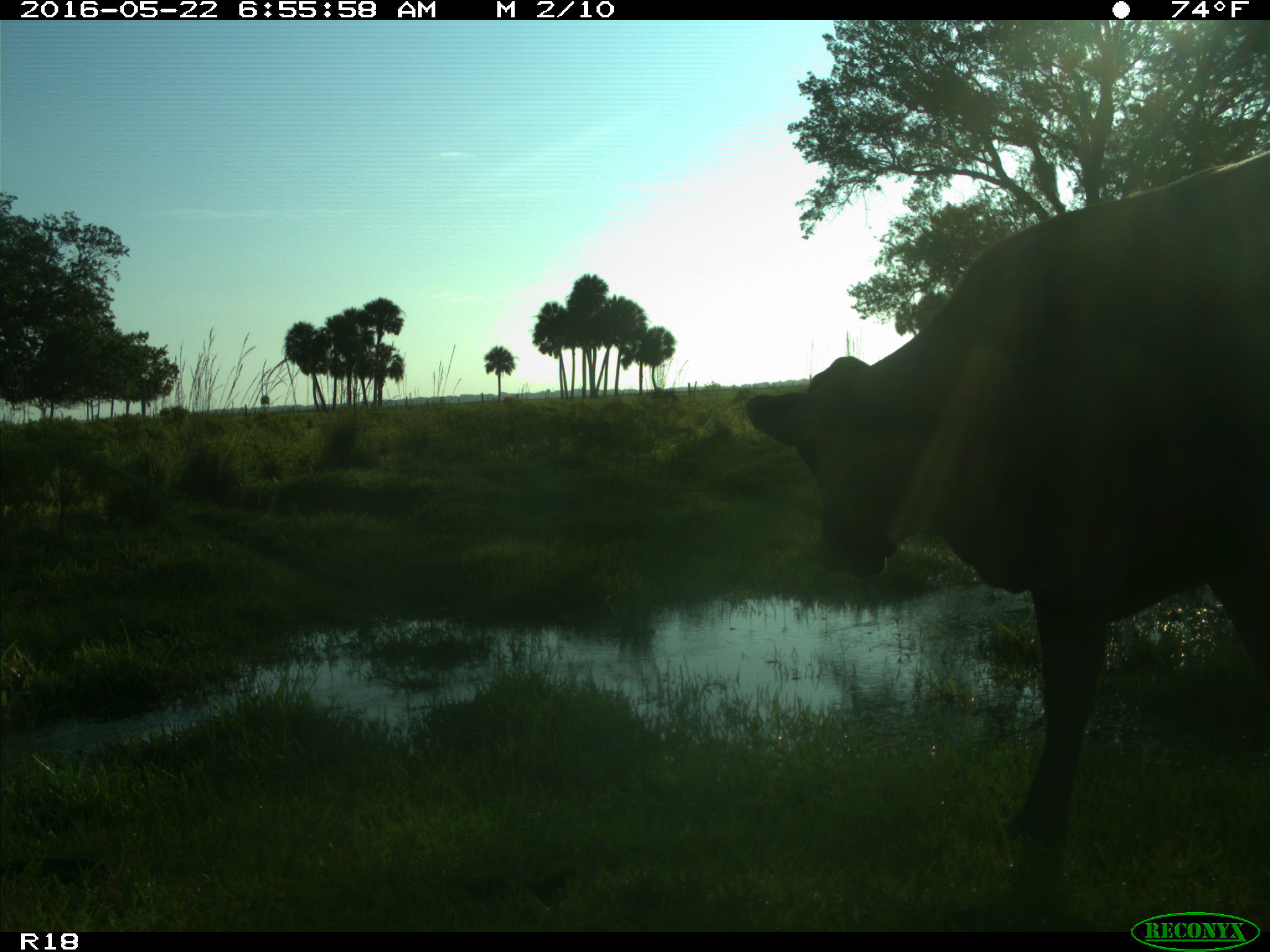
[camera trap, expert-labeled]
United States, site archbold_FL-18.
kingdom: Animalia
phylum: Chordata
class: Mammalia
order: Artiodactyla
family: Bovidae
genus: Bos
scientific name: Bos taurus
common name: domestic cow